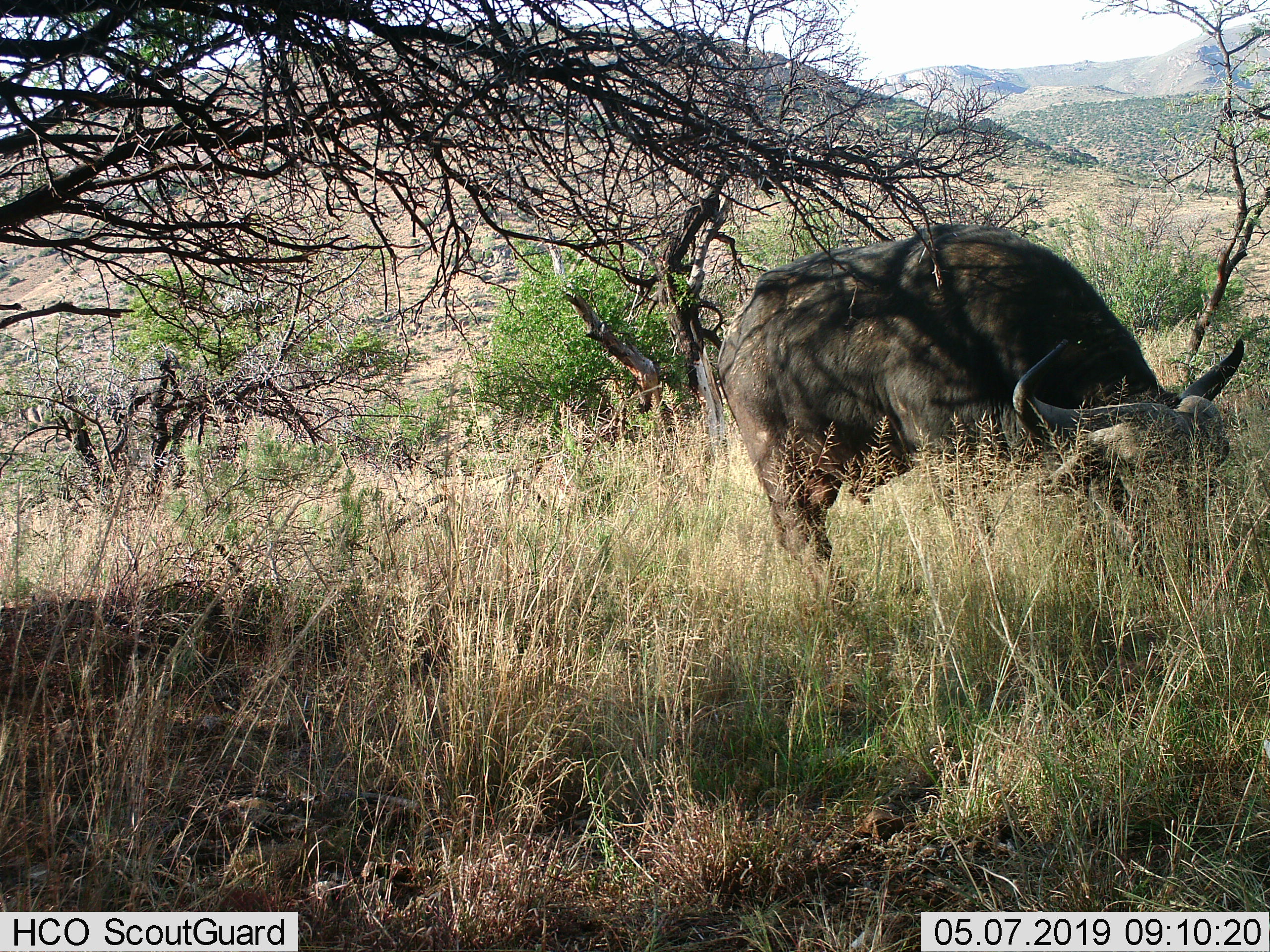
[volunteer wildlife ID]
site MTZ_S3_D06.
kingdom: Animalia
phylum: Chordata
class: Mammalia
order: Artiodactyla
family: Bovidae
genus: Syncerus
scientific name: Syncerus caffer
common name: african buffalo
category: buffalo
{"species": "buffalo (african buffalo) (Syncerus caffer)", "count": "1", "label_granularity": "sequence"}